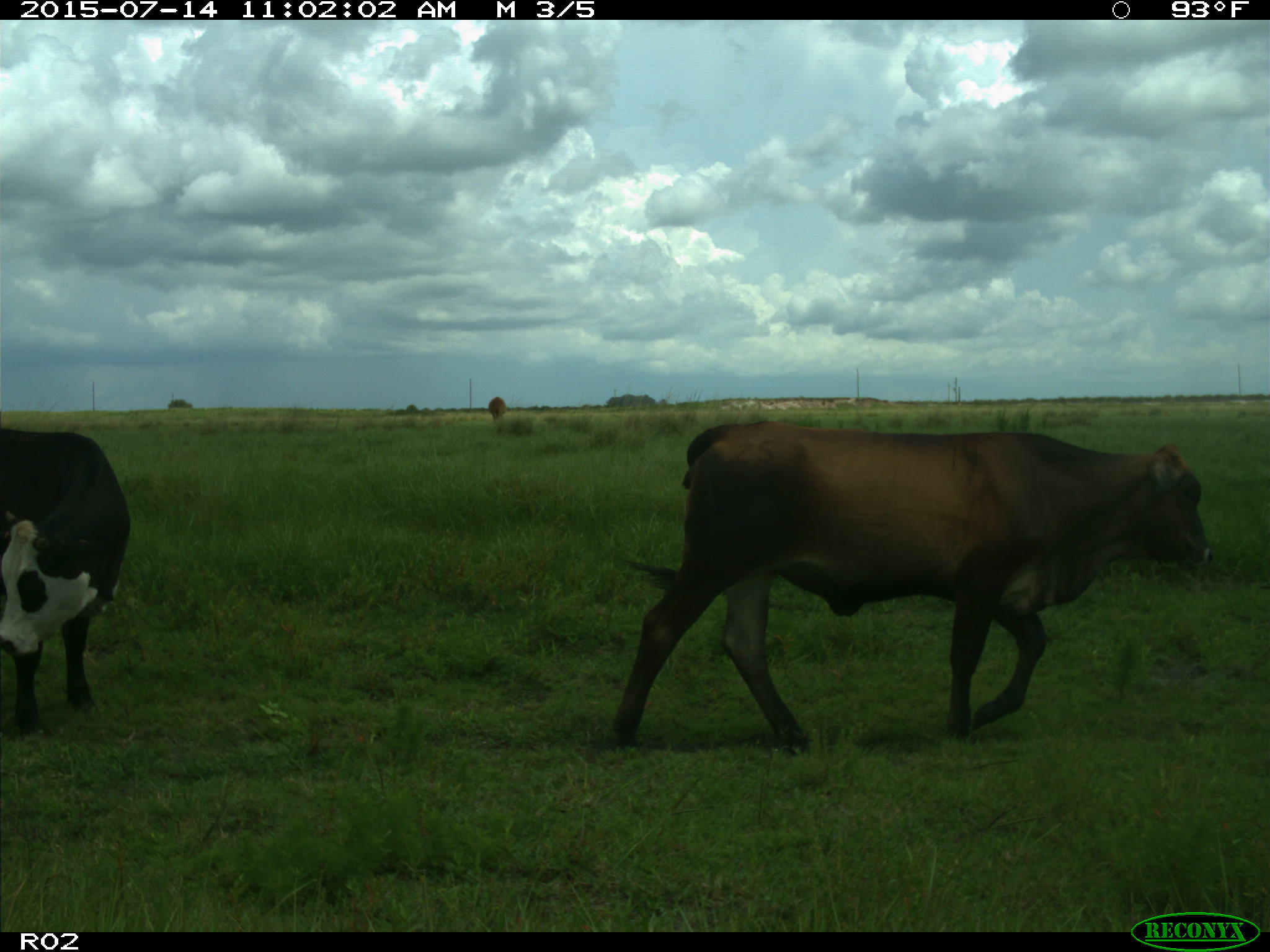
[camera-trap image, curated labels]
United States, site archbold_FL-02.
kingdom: Animalia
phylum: Chordata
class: Mammalia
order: Artiodactyla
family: Bovidae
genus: Bos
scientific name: Bos taurus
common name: domestic cow